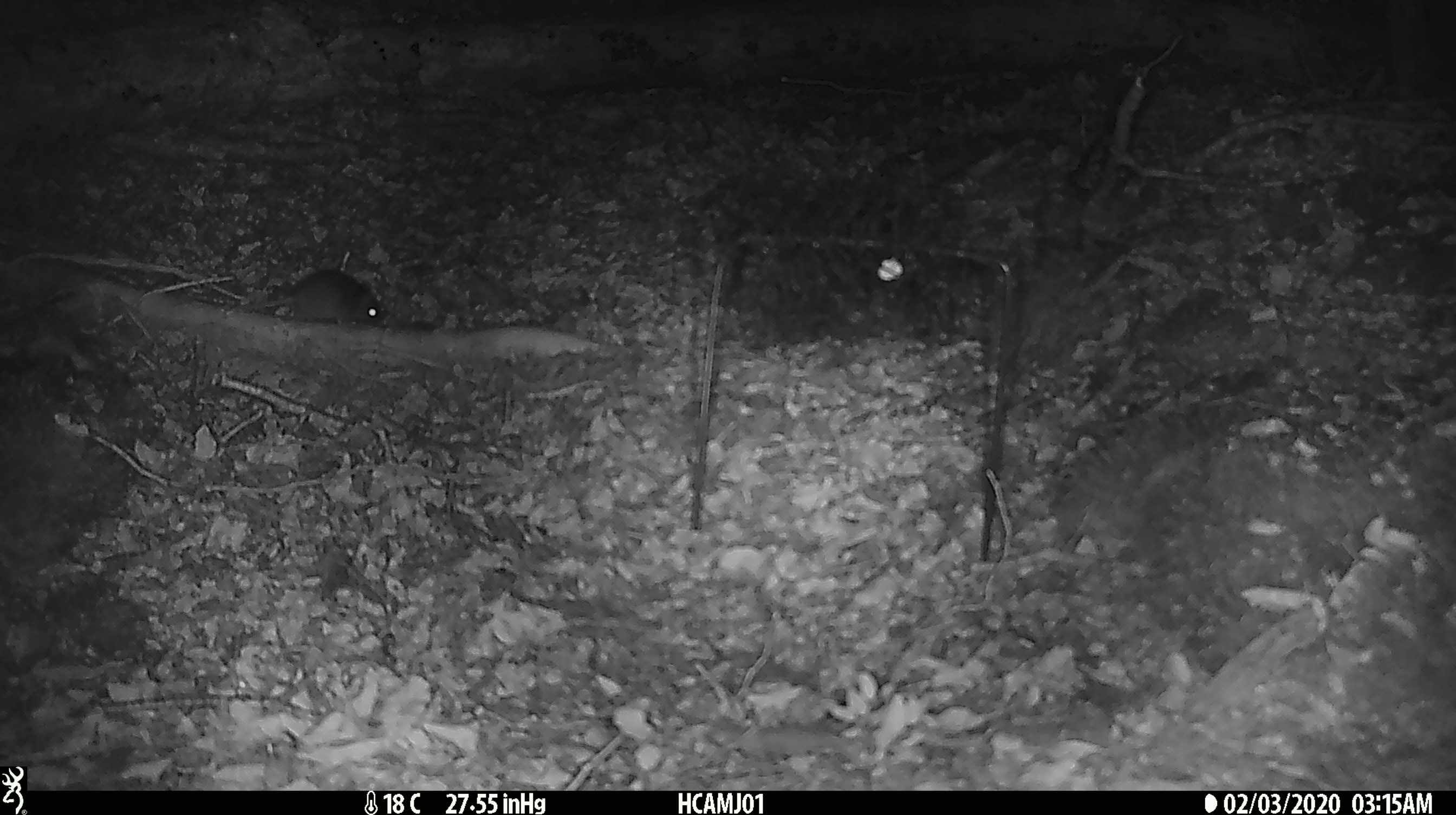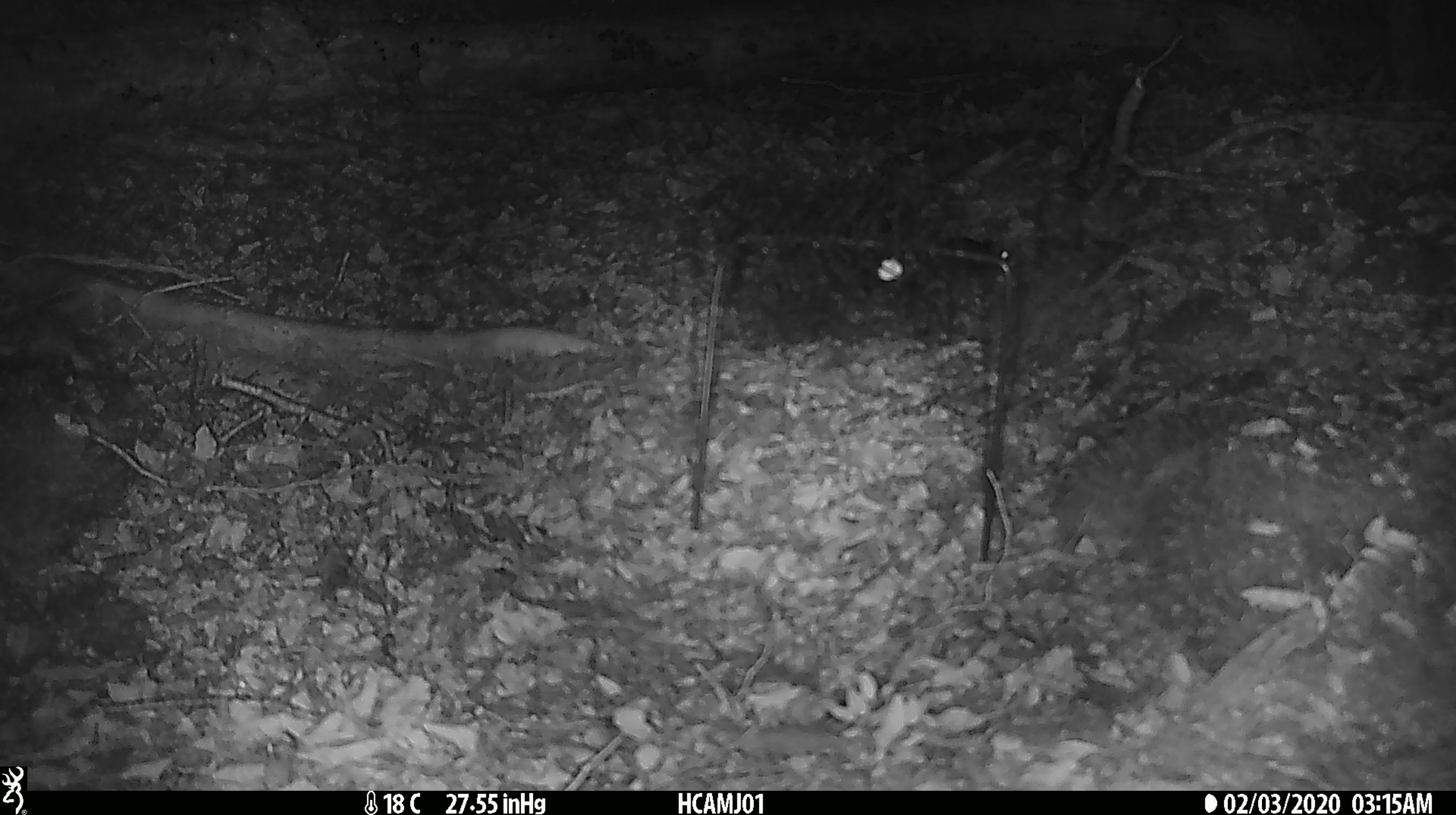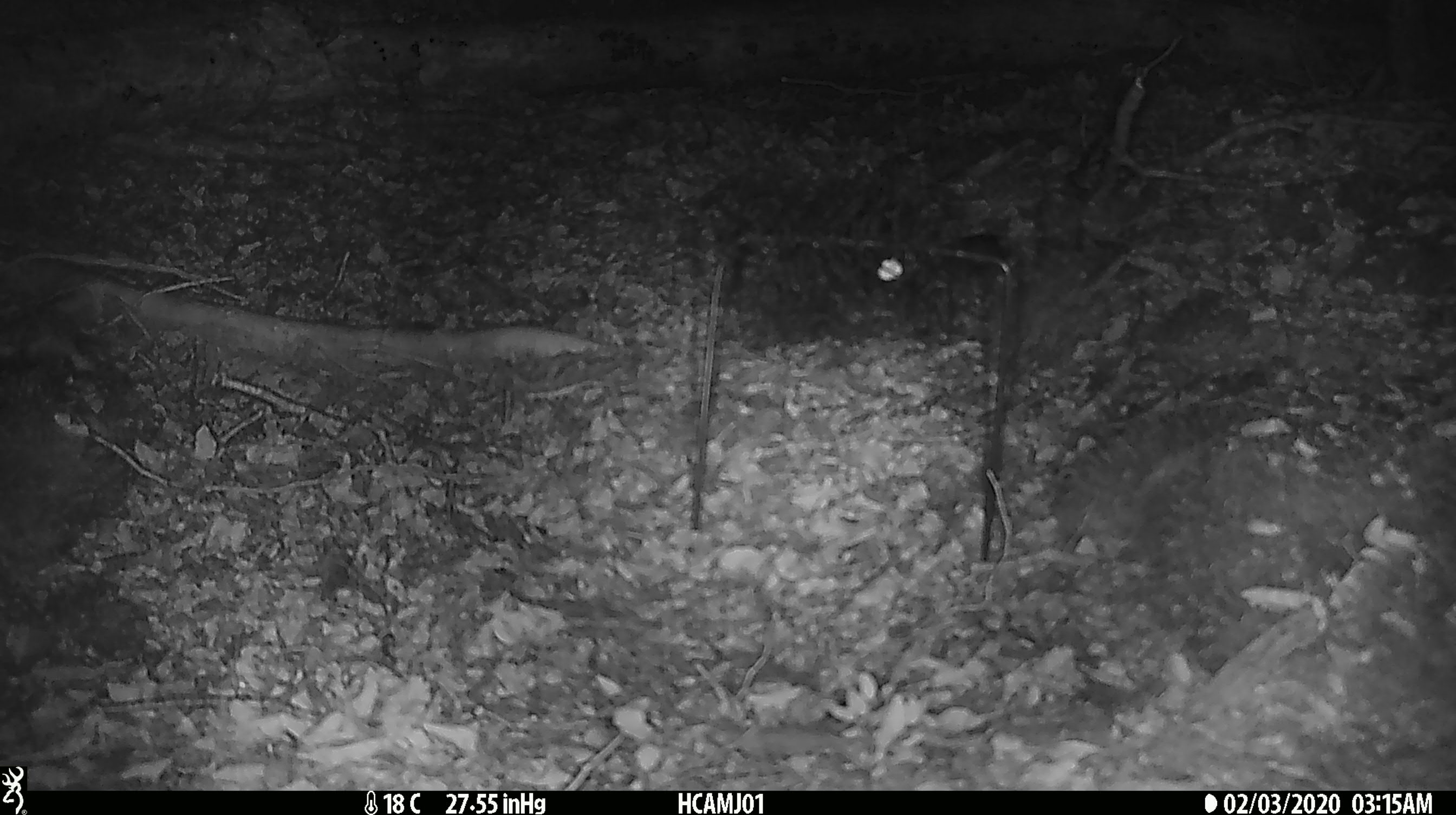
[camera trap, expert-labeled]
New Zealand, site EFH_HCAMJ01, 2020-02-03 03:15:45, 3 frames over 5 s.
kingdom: Animalia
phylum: Chordata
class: Mammalia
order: Rodentia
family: Muridae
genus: Mus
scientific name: Mus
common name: mouse